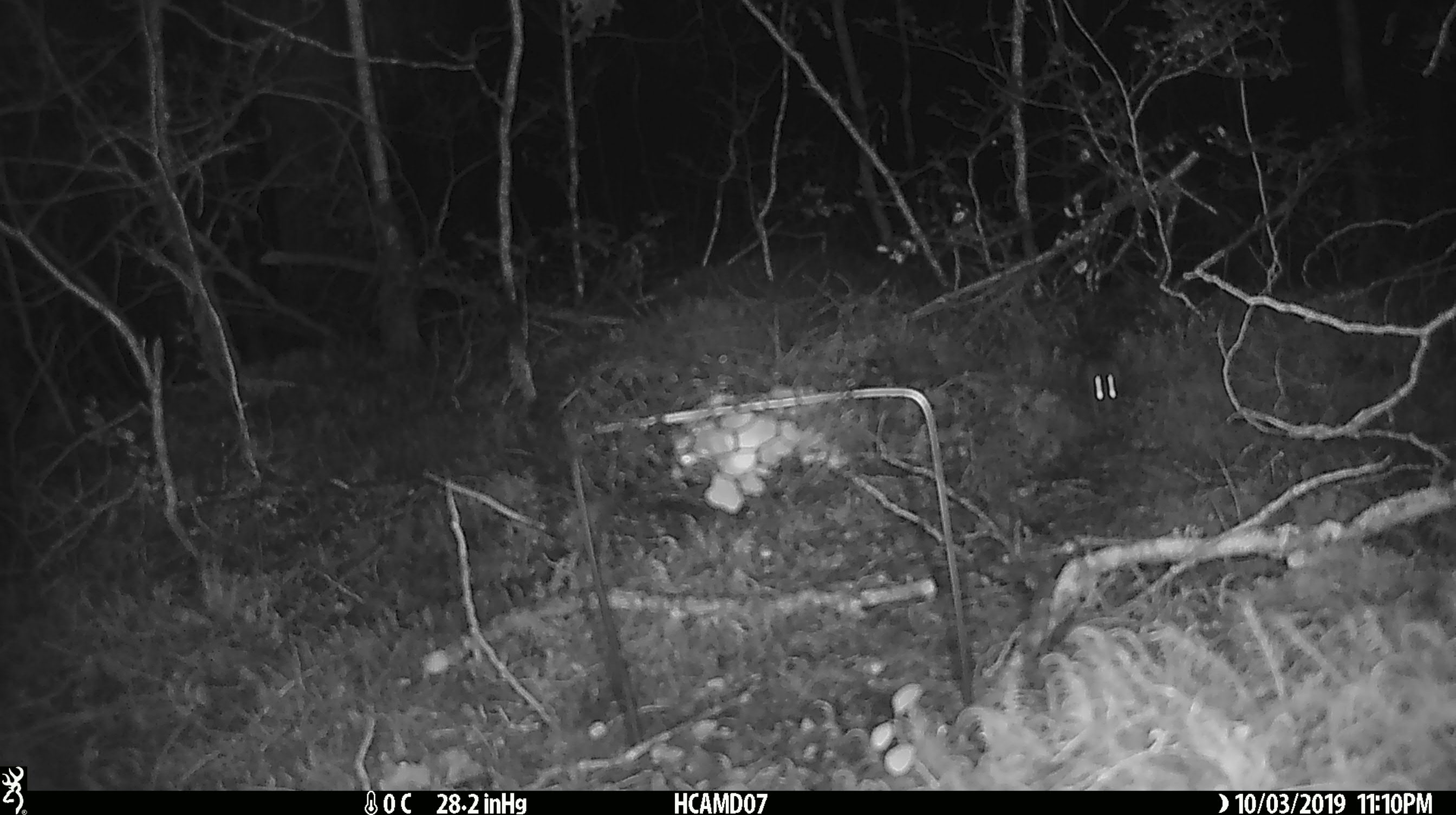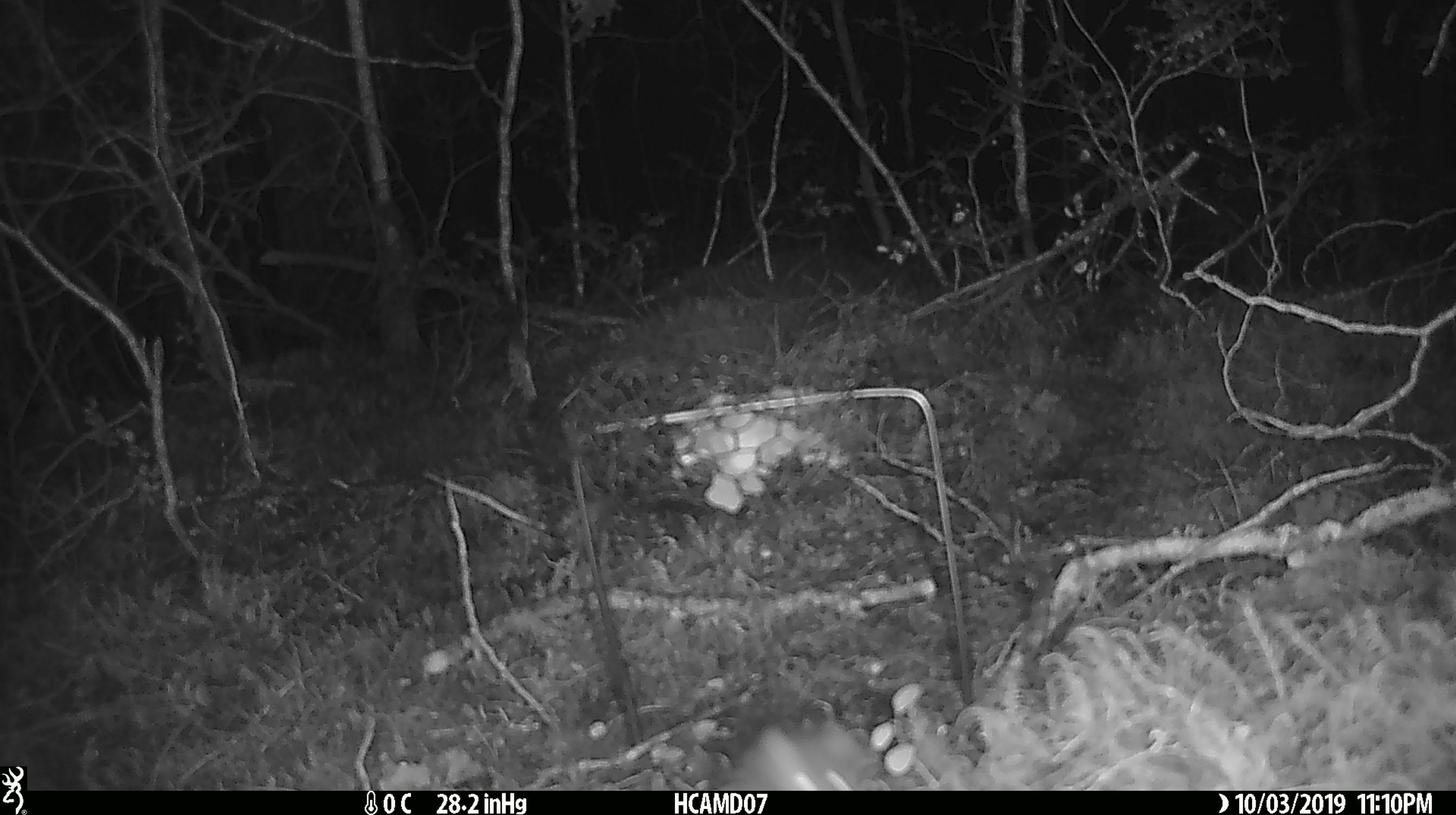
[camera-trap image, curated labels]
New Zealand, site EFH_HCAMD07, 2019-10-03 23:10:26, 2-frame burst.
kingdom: Animalia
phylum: Chordata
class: Mammalia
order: Rodentia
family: Muridae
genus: Mus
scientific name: Mus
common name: mouse